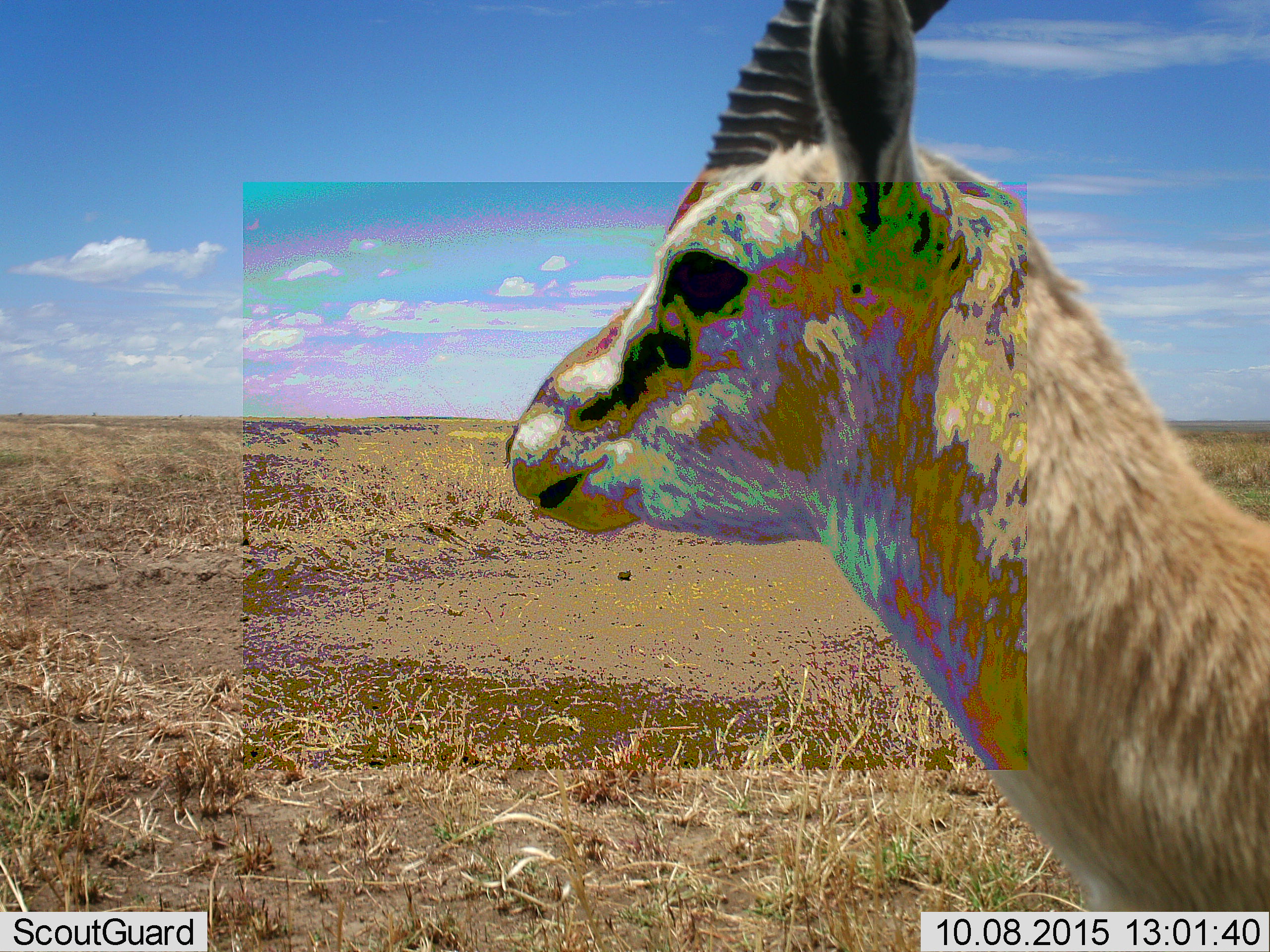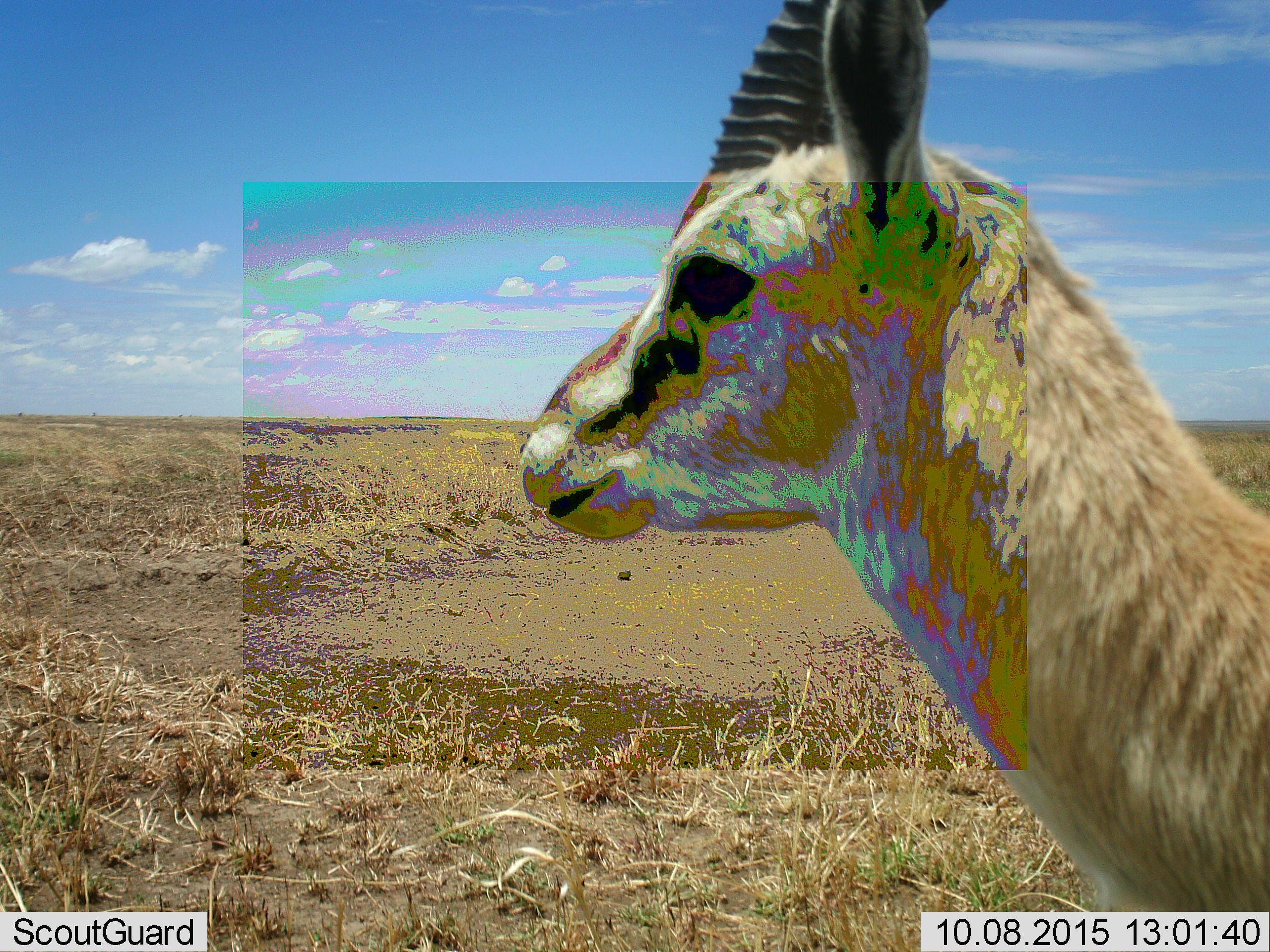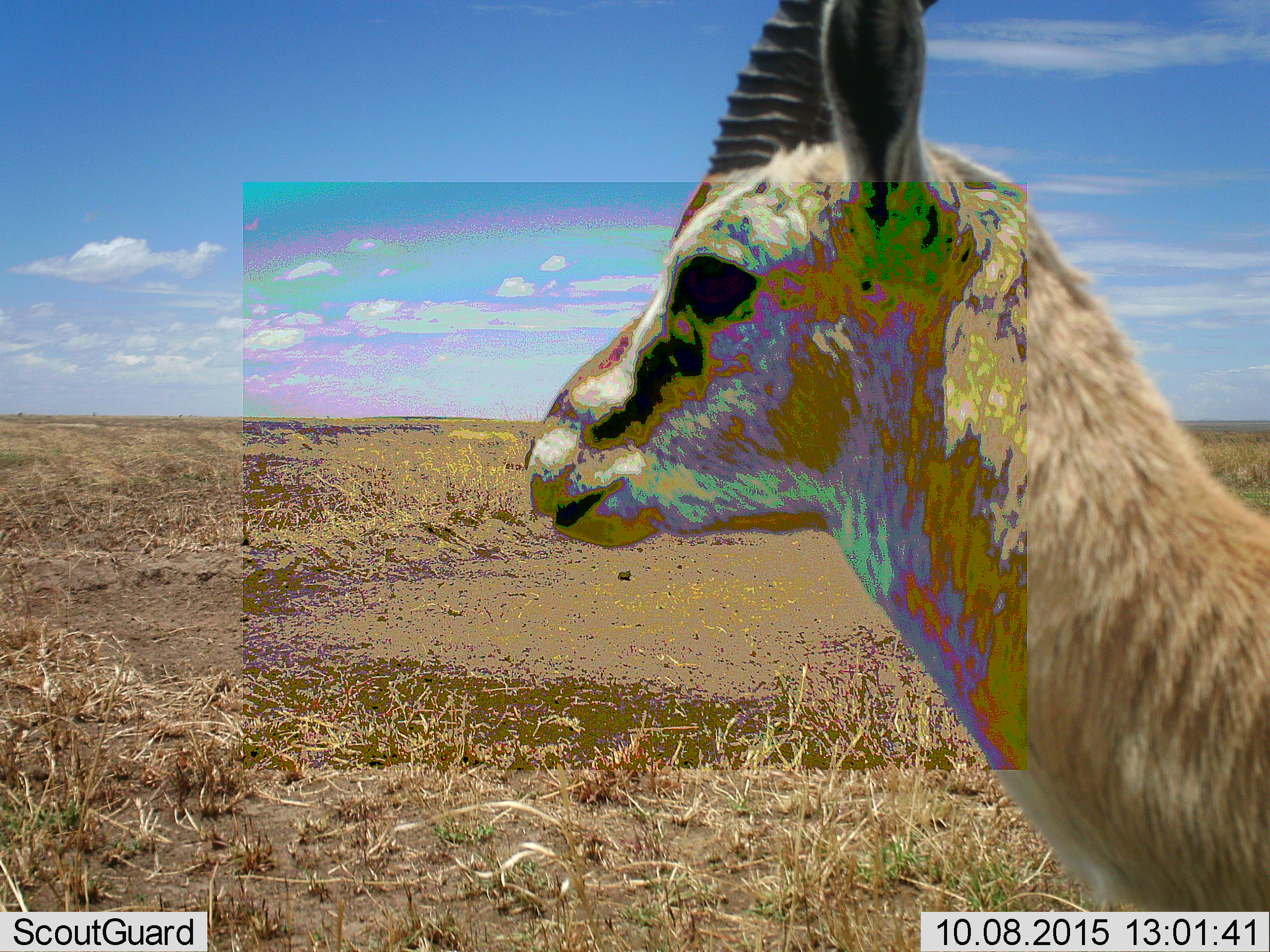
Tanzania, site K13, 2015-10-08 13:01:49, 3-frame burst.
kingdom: Animalia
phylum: Chordata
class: Mammalia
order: Artiodactyla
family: Bovidae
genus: Eudorcas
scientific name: Eudorcas thomsonii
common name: thomson's gazelle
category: gazellethomsons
Gazellethomsons (thomson's gazelle) (Eudorcas thomsonii), count 1. Behavior (volunteer vote fractions): standing 100%, resting 0%, moving 0%, interacting 0%. Young present (vote fraction): 11%. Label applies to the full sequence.